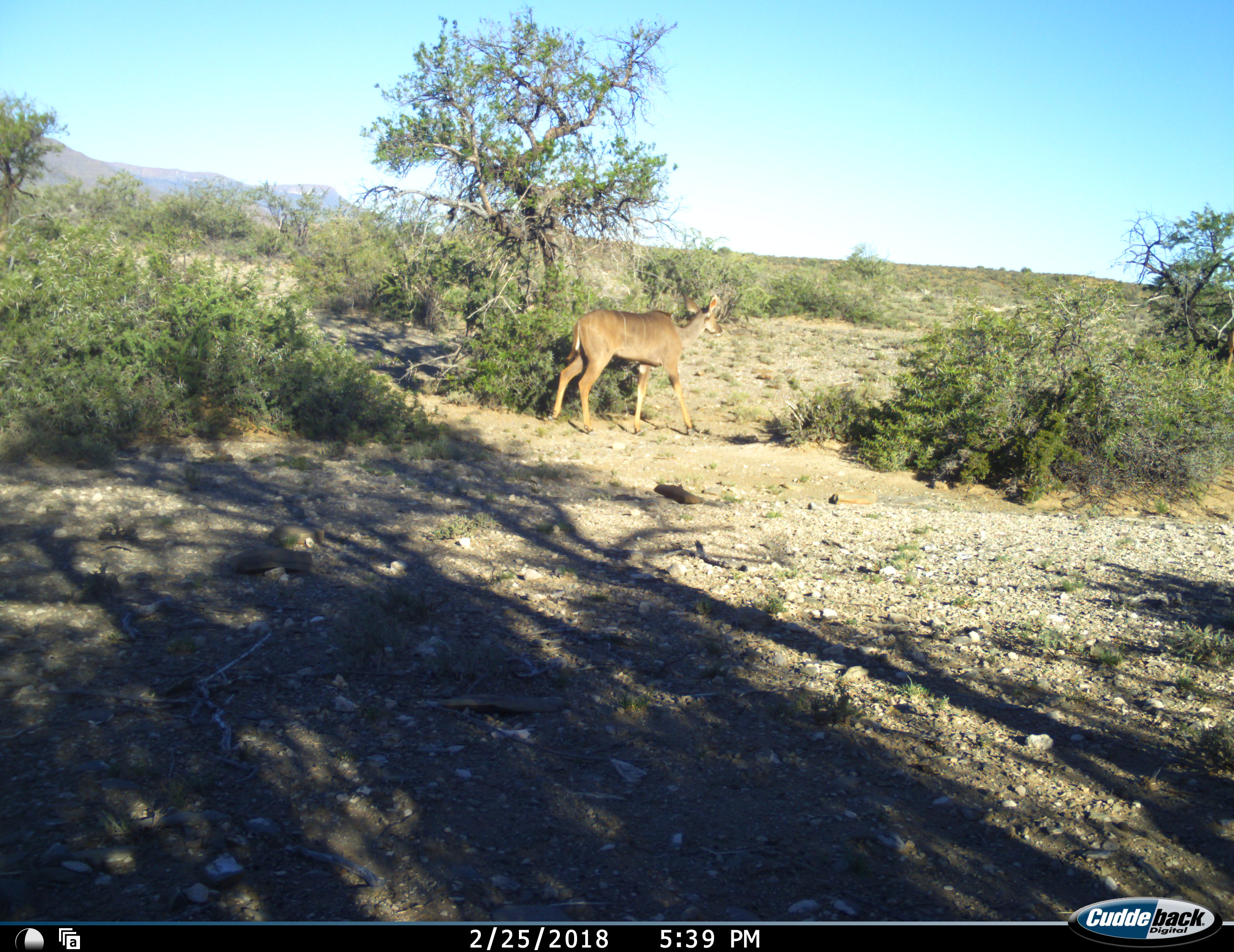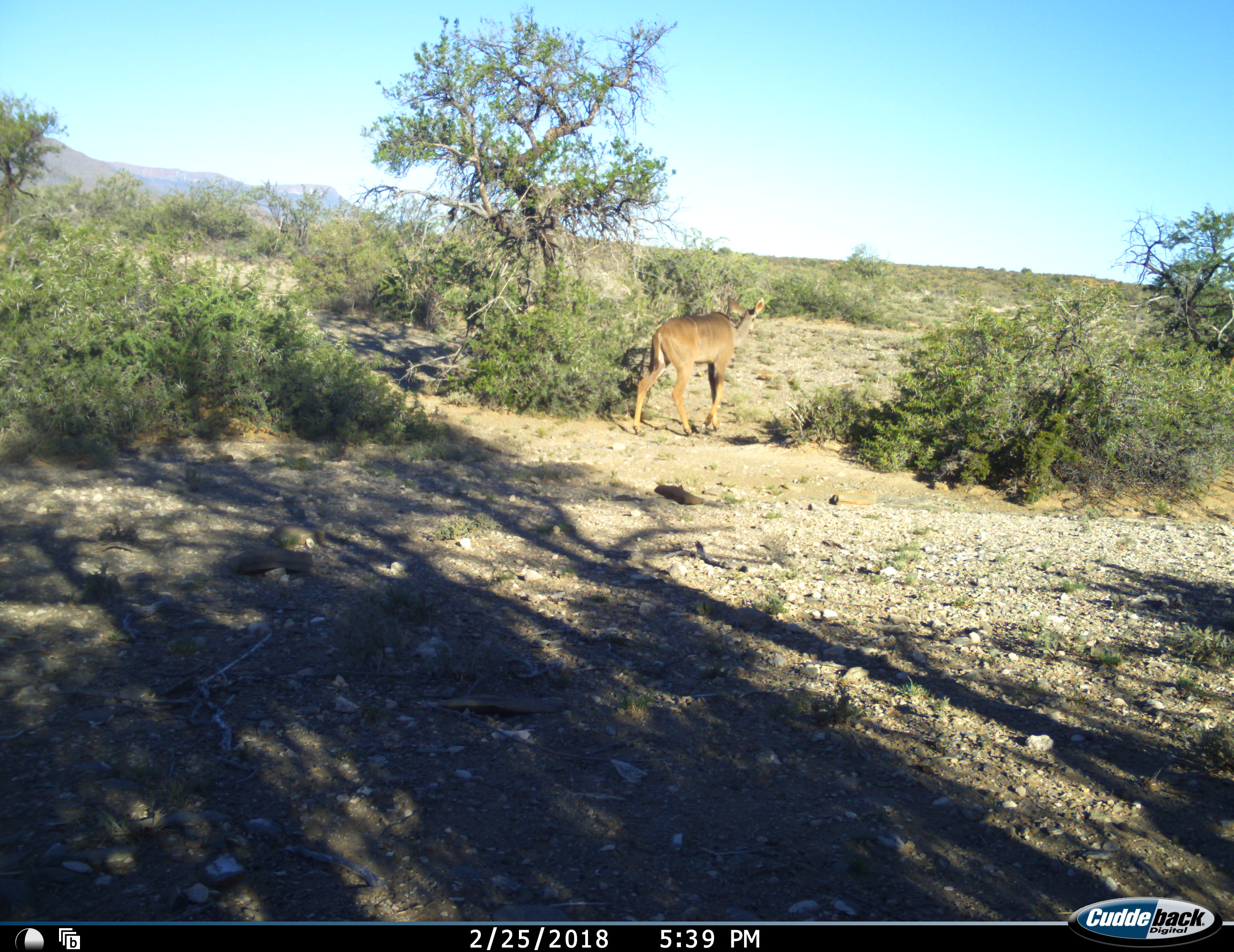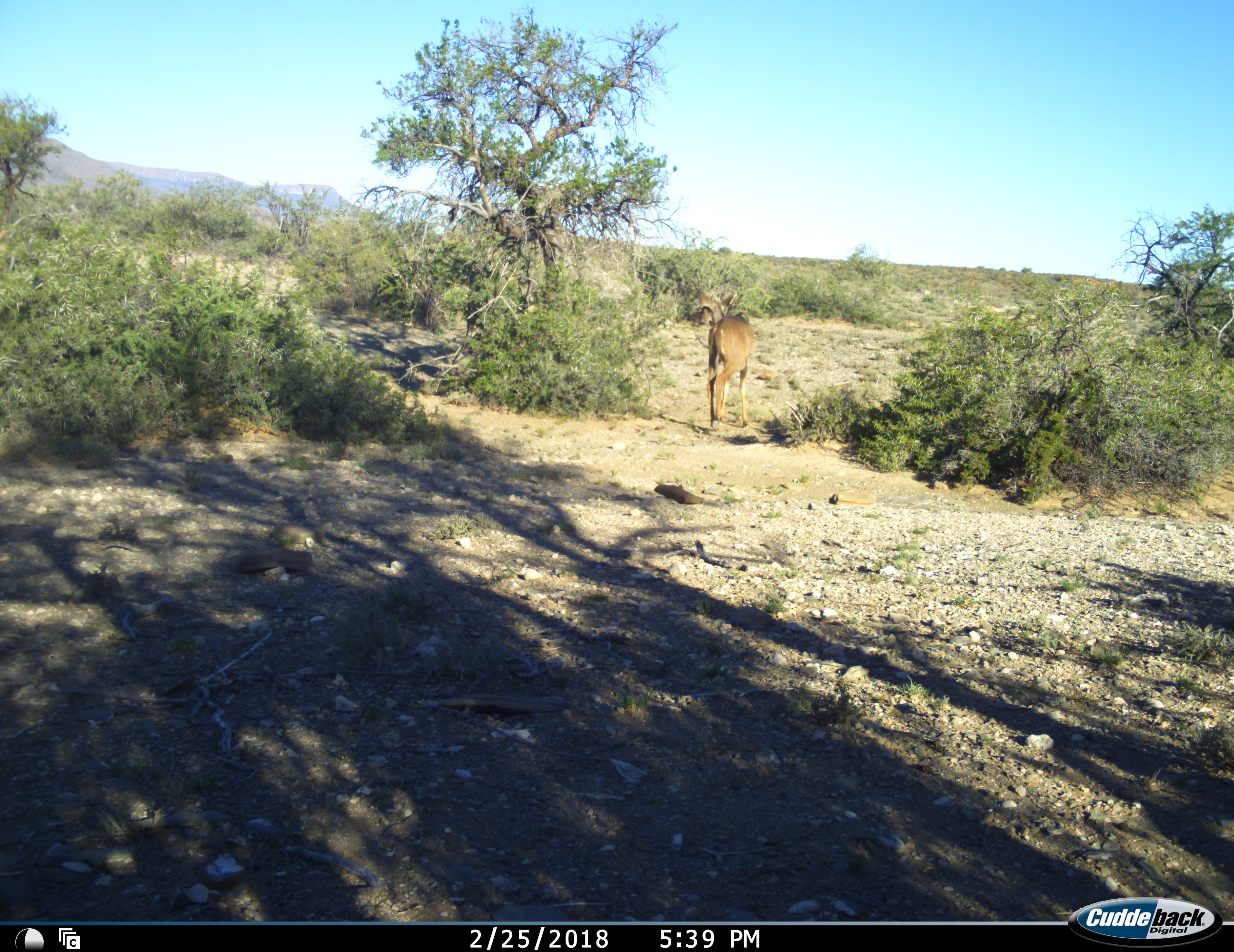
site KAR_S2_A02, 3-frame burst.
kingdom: Animalia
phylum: Chordata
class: Mammalia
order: Artiodactyla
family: Bovidae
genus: Tragelaphus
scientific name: Tragelaphus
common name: kudu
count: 1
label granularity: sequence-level